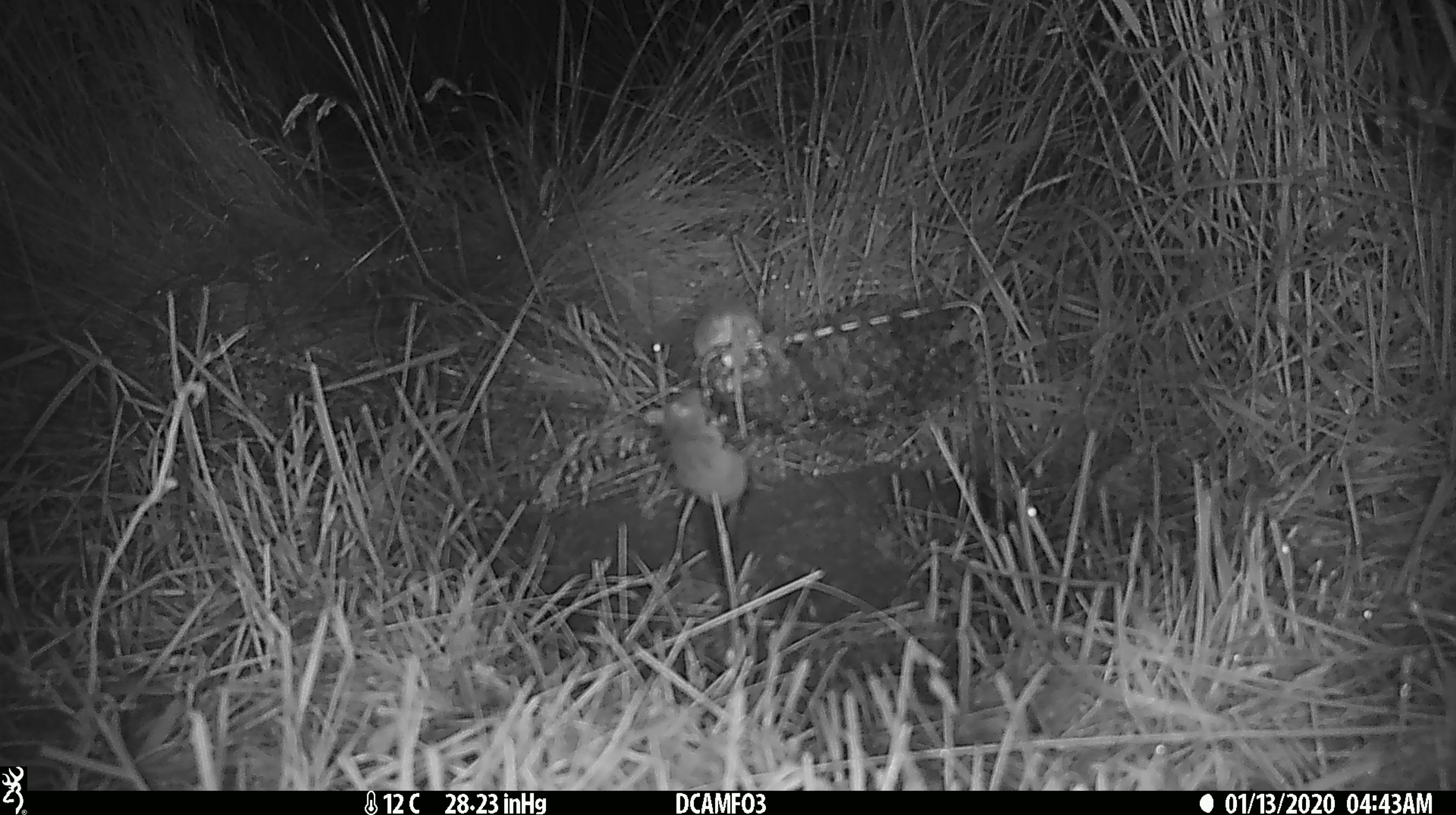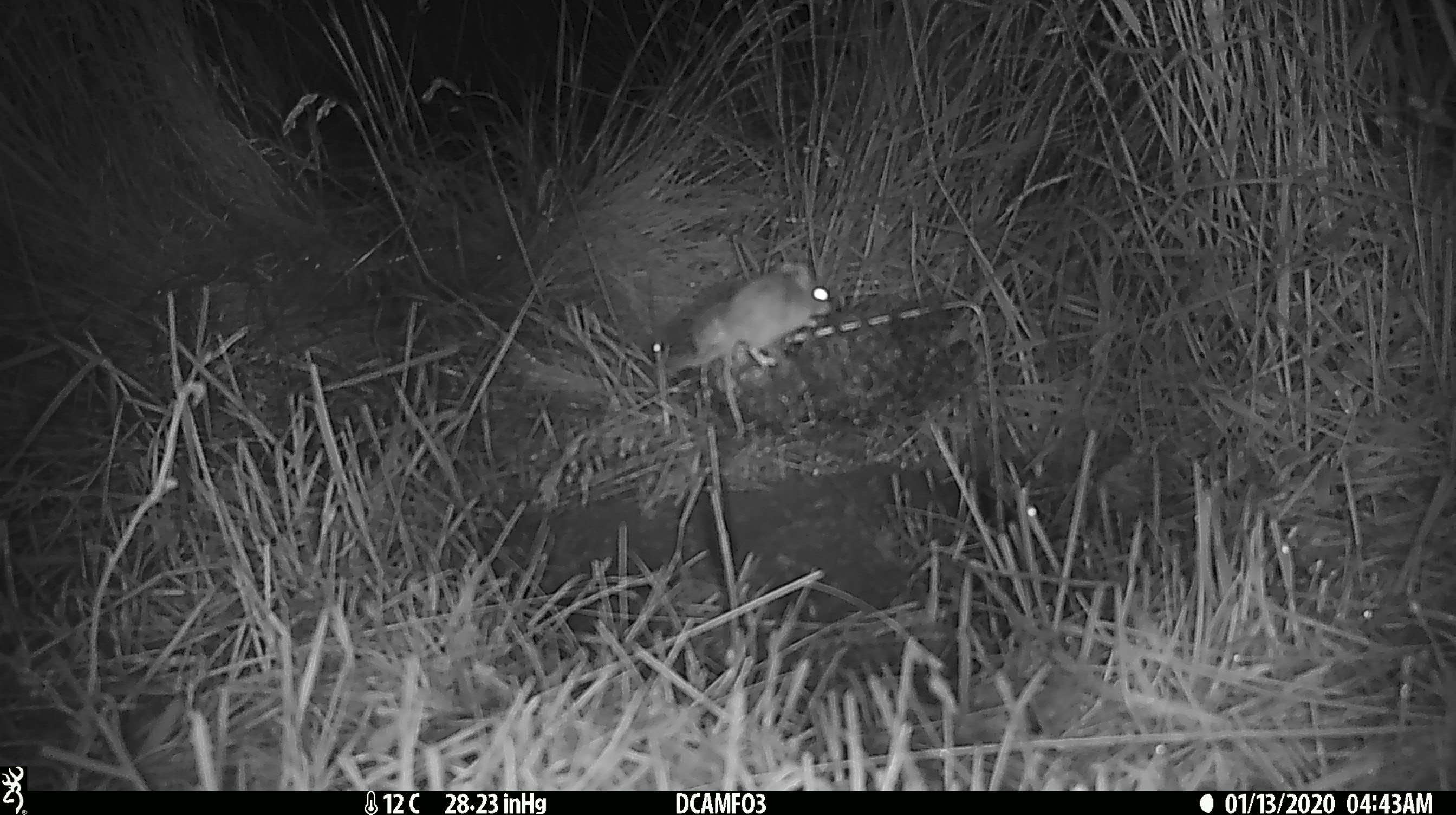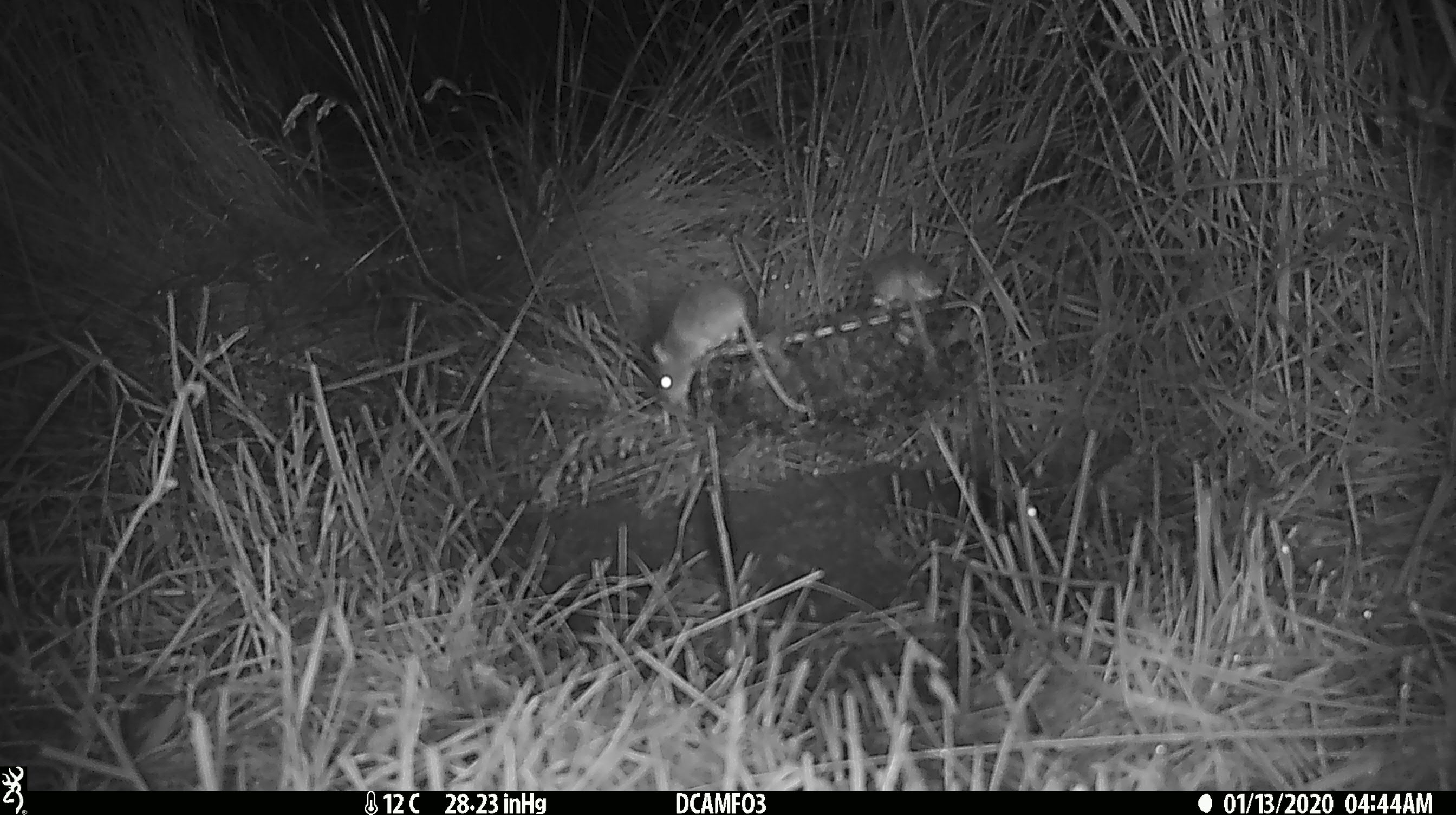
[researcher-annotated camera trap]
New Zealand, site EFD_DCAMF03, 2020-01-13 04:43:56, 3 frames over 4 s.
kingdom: Animalia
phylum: Chordata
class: Mammalia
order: Rodentia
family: Muridae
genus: Mus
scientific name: Mus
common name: mouse